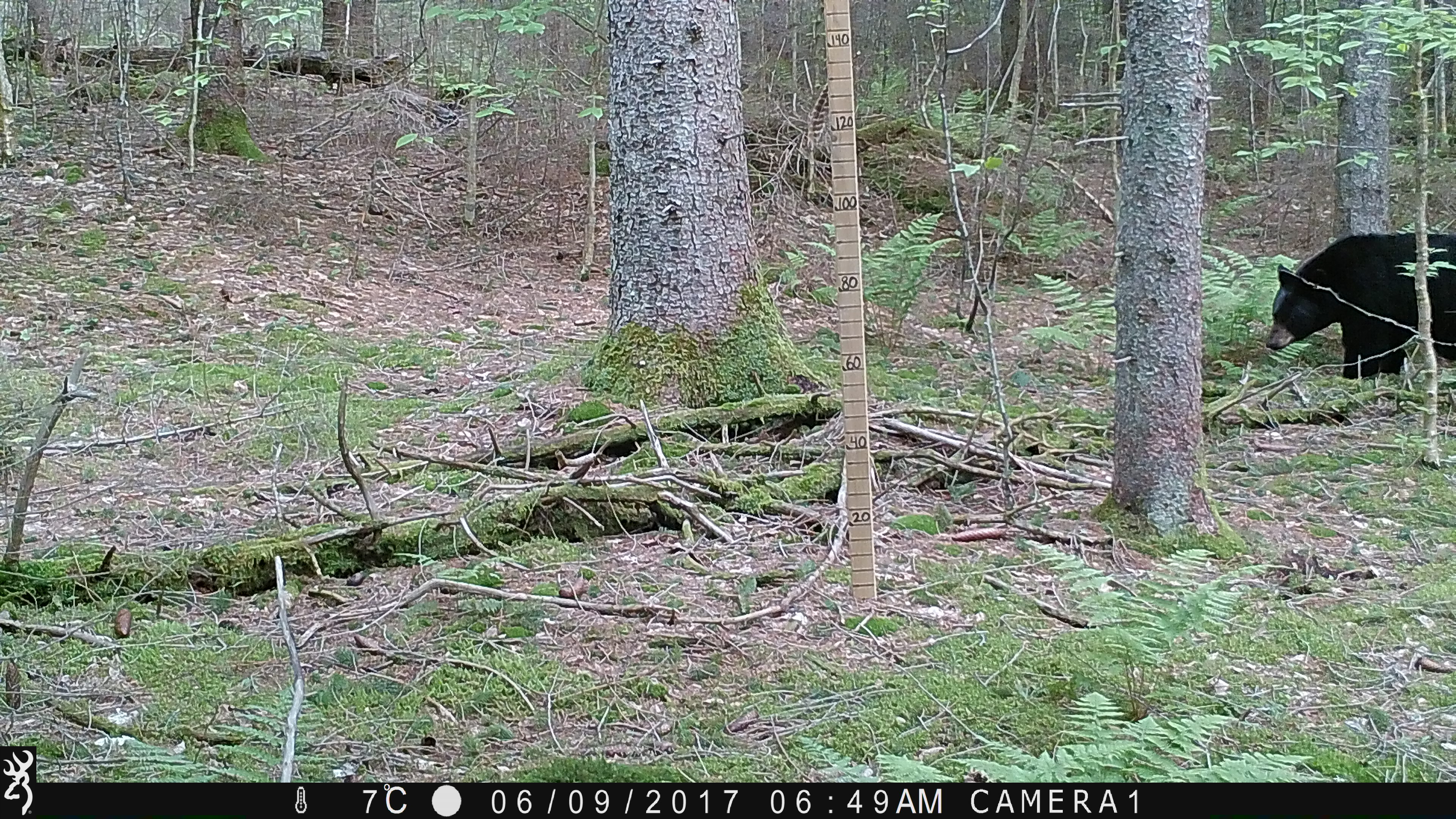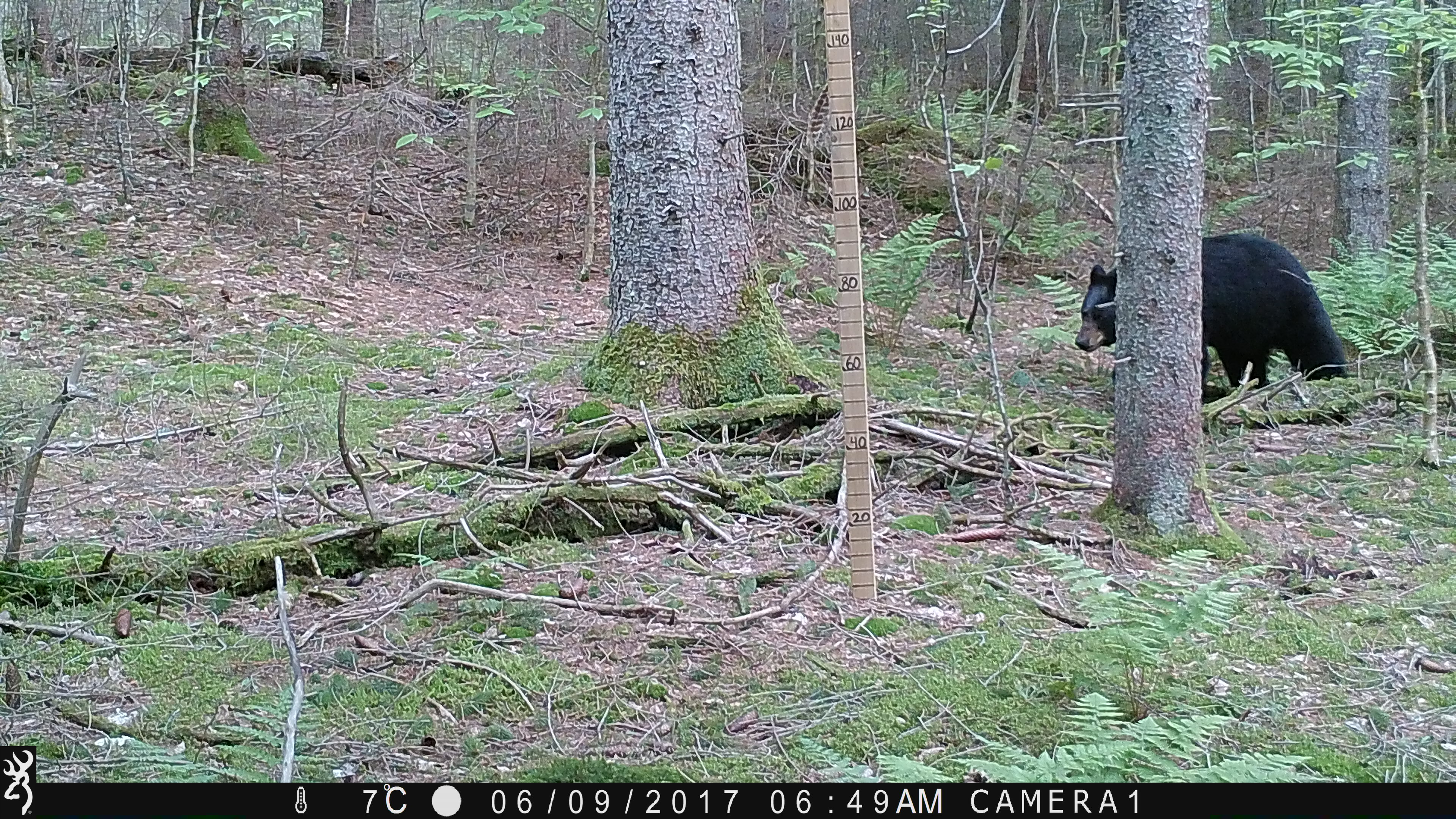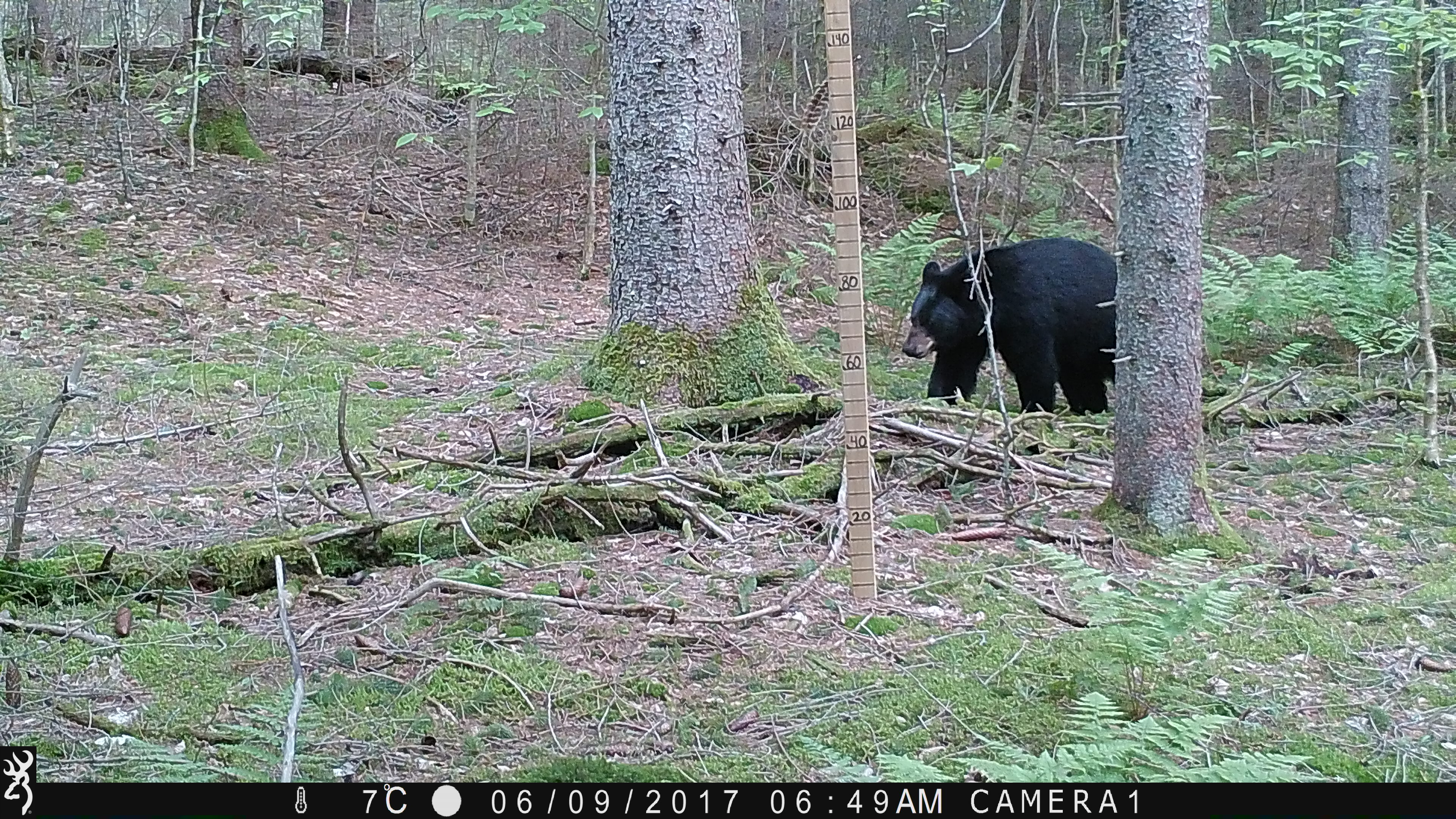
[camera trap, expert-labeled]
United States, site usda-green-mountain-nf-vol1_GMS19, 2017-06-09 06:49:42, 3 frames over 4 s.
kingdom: Animalia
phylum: Chordata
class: Mammalia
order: Carnivora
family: Ursidae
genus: Ursus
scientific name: Ursus americanus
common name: black bear